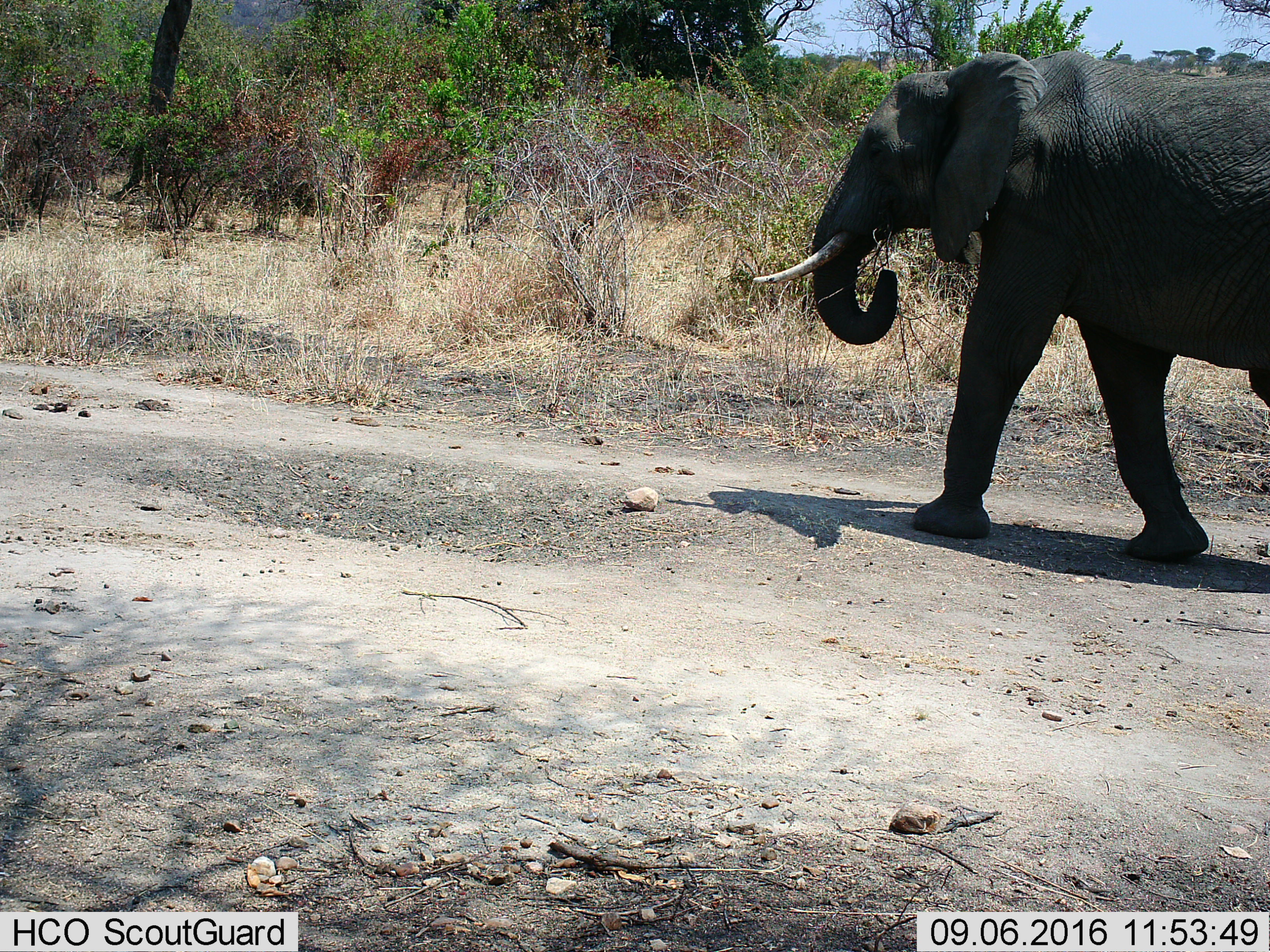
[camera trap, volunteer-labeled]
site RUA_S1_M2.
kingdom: Animalia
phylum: Chordata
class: Mammalia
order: Proboscidea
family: Elephantidae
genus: Loxodonta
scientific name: Loxodonta africana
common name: african bush elephant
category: elephant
Elephant (african bush elephant) (Loxodonta africana), count 1. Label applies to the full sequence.